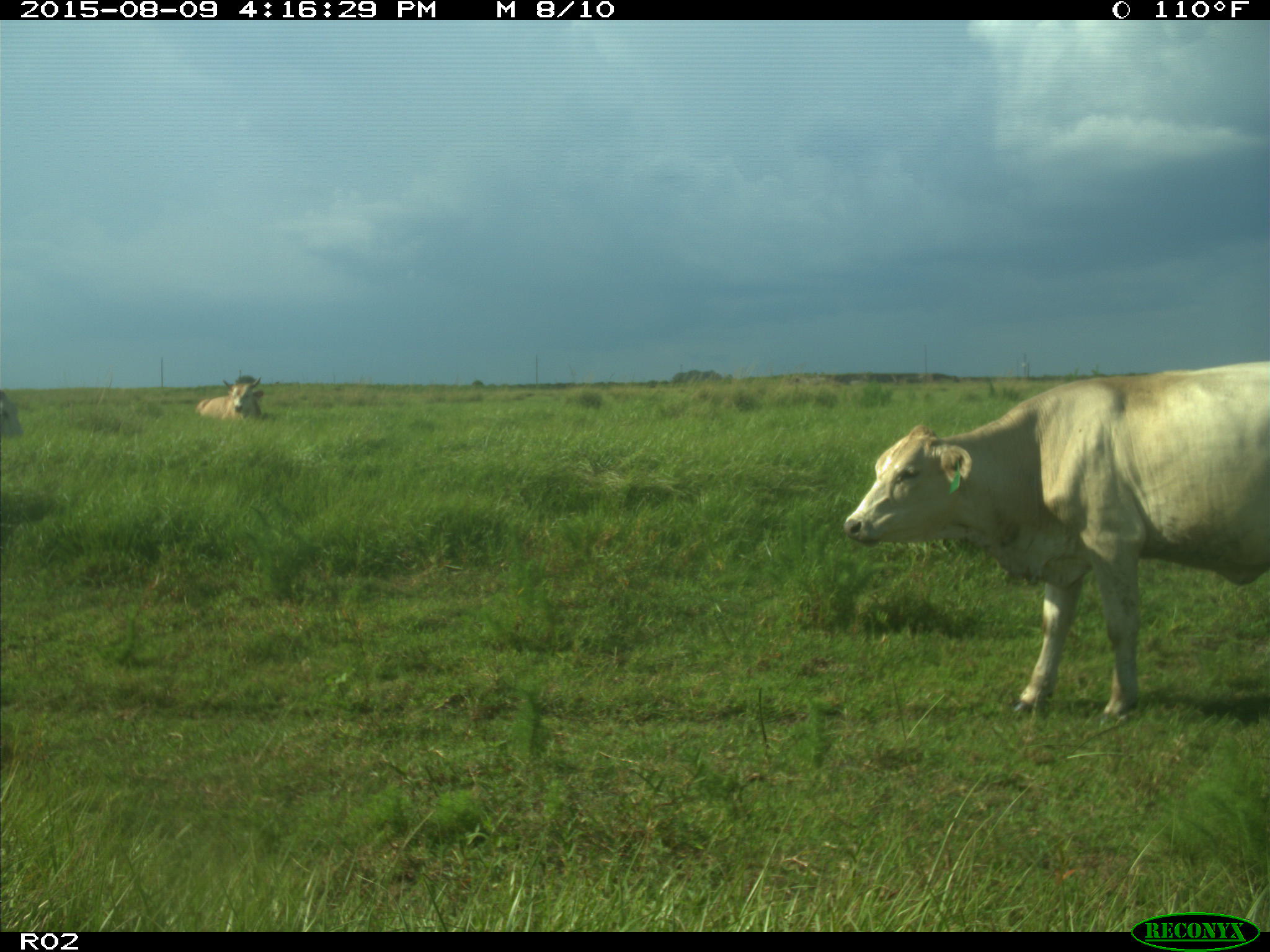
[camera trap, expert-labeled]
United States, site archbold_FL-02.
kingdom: Animalia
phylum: Chordata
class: Mammalia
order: Artiodactyla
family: Bovidae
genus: Bos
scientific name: Bos taurus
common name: domestic cow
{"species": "Bos taurus (domestic cow)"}